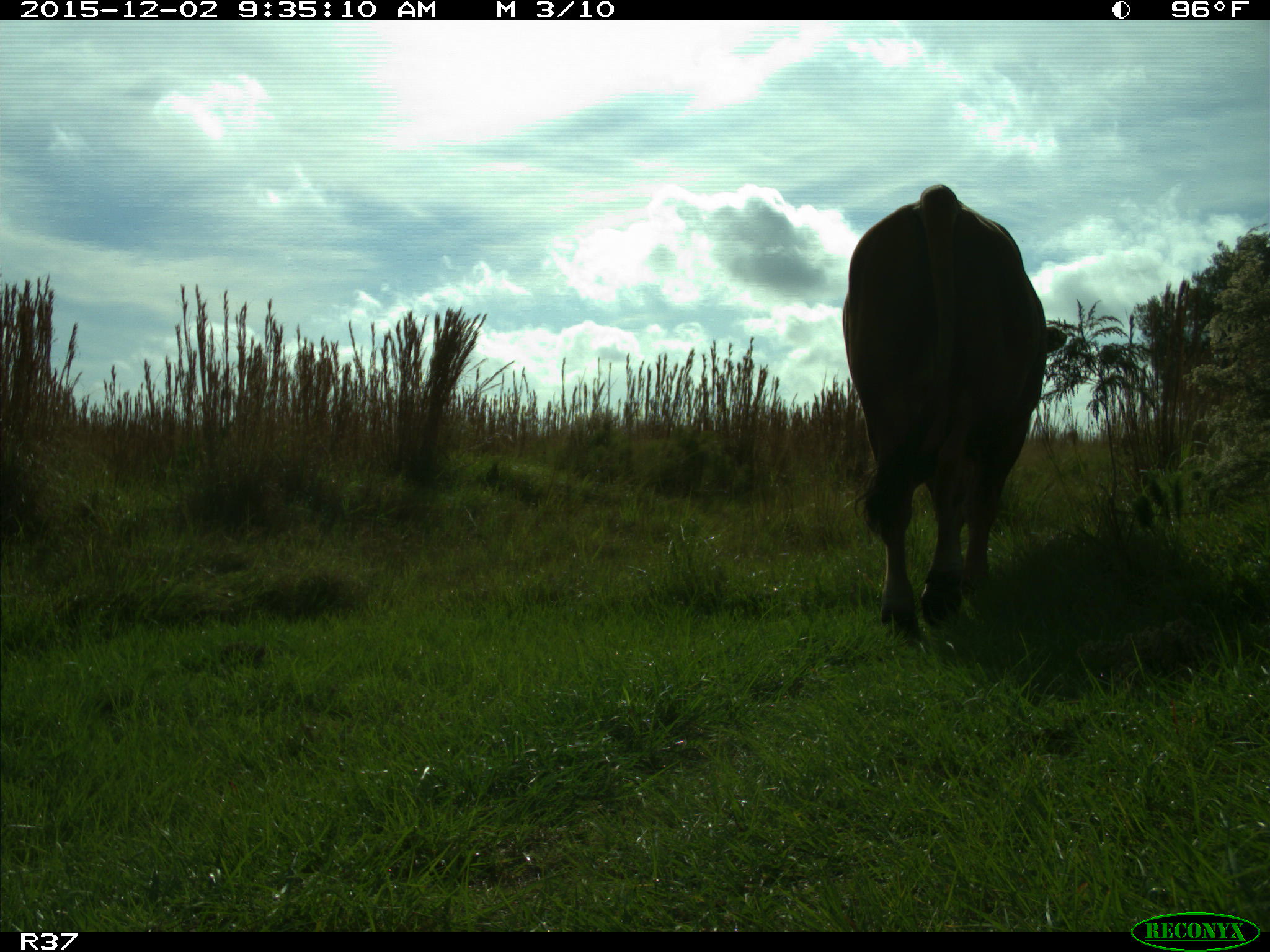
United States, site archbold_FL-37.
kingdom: Animalia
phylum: Chordata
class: Mammalia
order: Artiodactyla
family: Bovidae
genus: Bos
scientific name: Bos taurus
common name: domestic cow